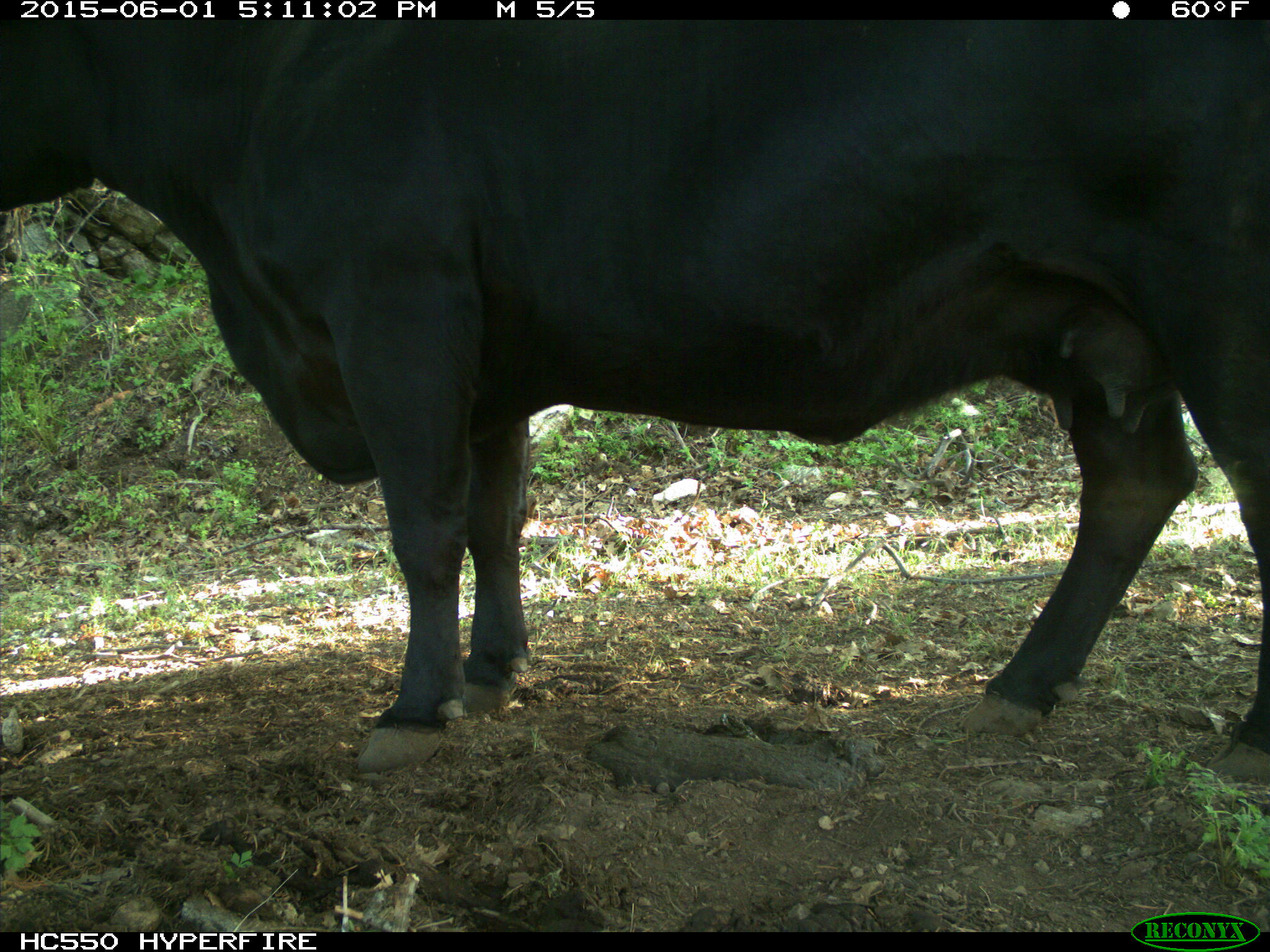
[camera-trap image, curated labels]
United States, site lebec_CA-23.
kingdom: Animalia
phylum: Chordata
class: Mammalia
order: Artiodactyla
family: Bovidae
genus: Bos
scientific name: Bos taurus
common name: domestic cow